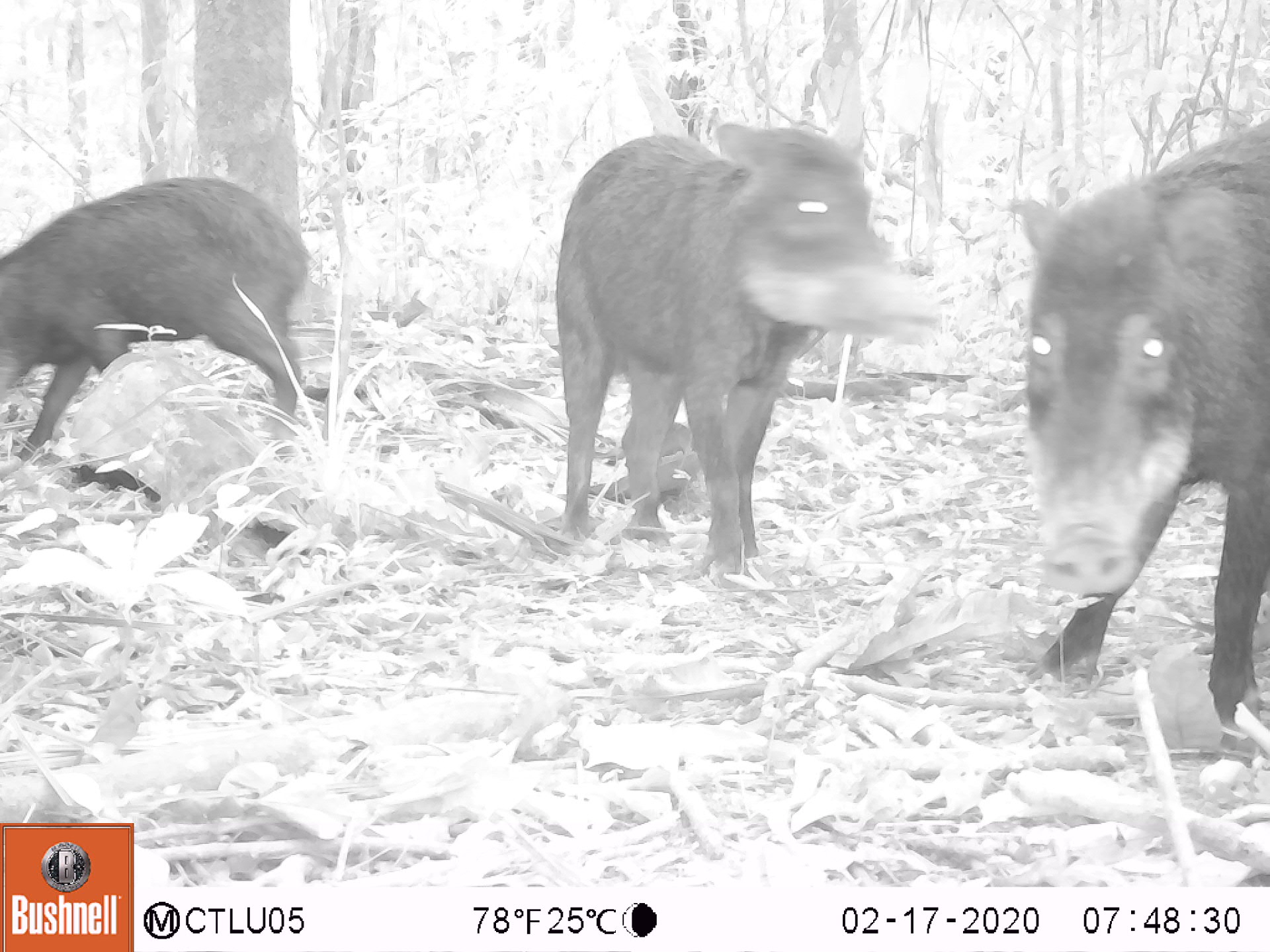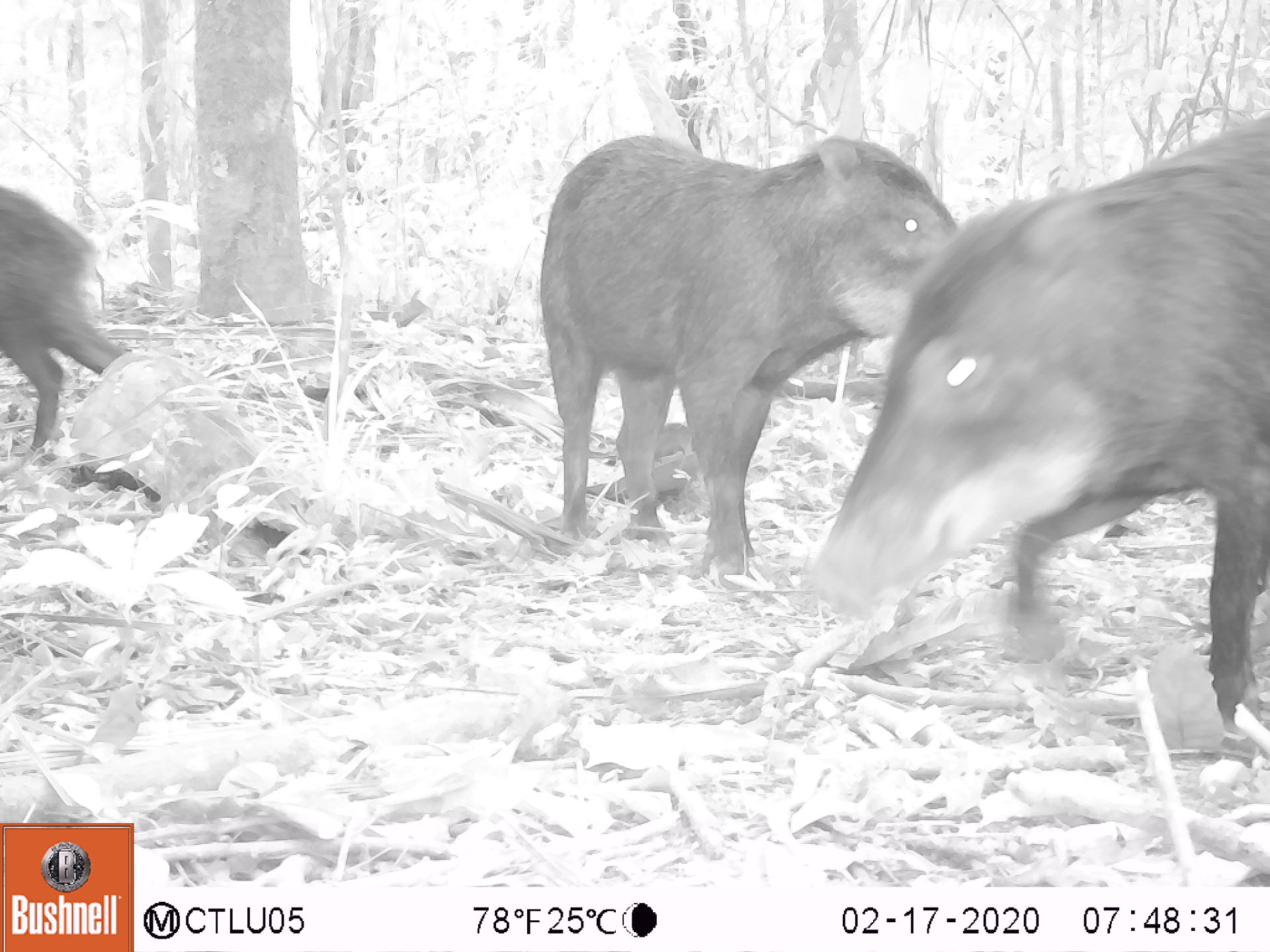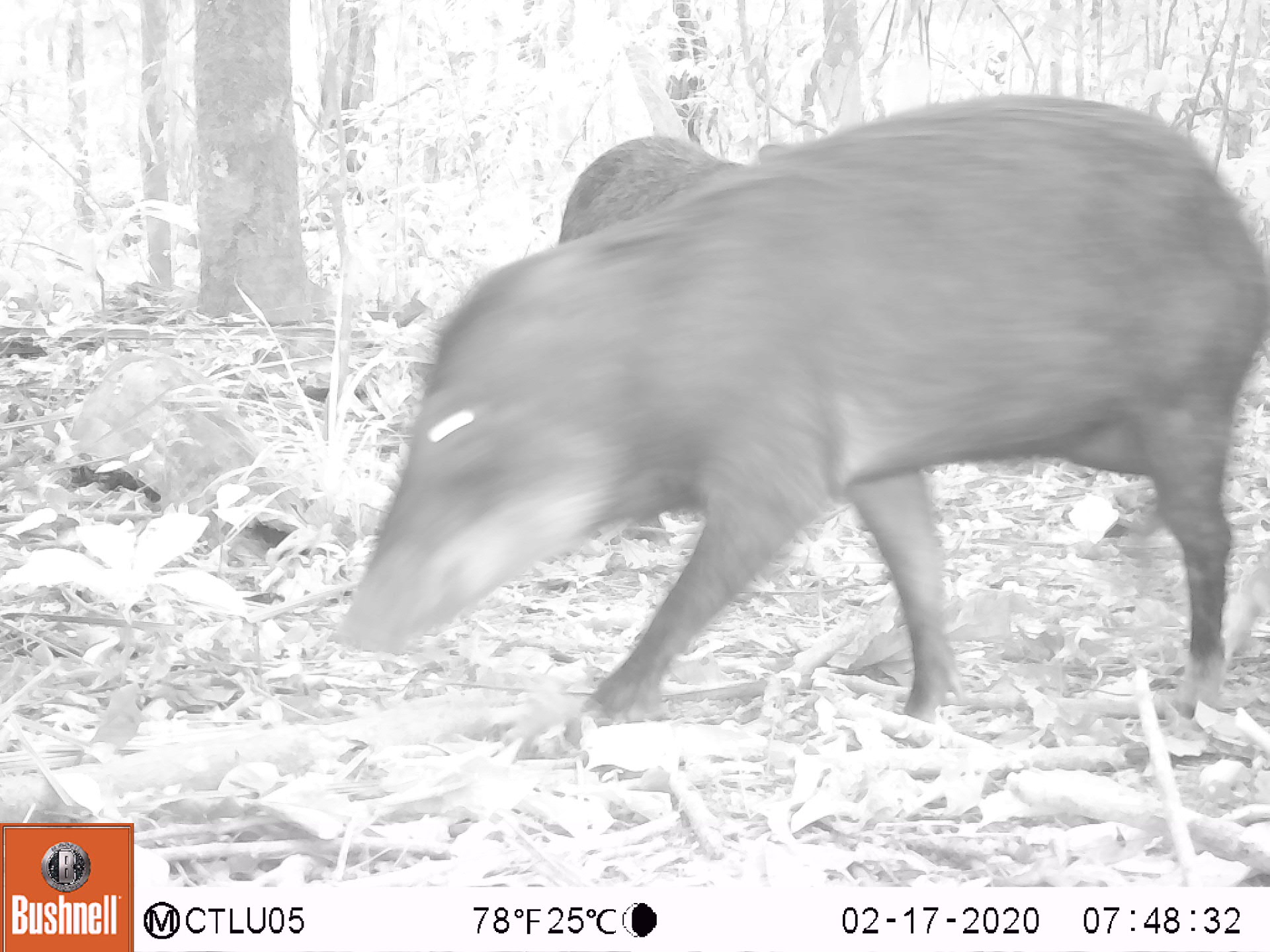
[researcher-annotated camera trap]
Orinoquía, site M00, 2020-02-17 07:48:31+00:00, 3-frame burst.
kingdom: Animalia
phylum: Chordata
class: Mammalia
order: Artiodactyla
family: Tayassuidae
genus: Tayassu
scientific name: Tayassu pecari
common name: white-lipped peccary